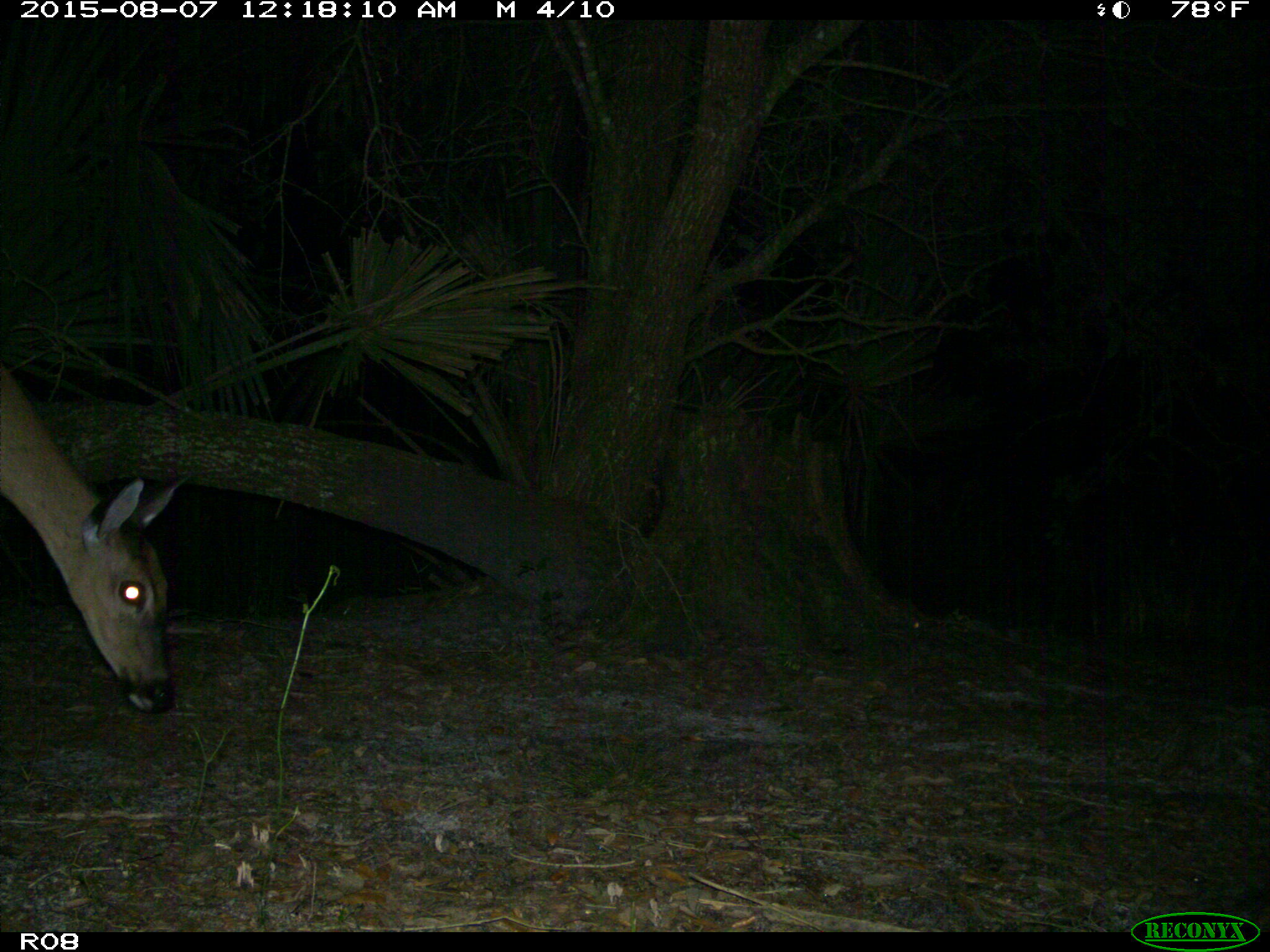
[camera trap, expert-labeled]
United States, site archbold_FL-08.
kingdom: Animalia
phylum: Chordata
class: Mammalia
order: Artiodactyla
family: Cervidae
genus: Odocoileus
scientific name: Odocoileus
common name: deer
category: unidentified deer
Unidentified deer (deer) (Odocoileus).